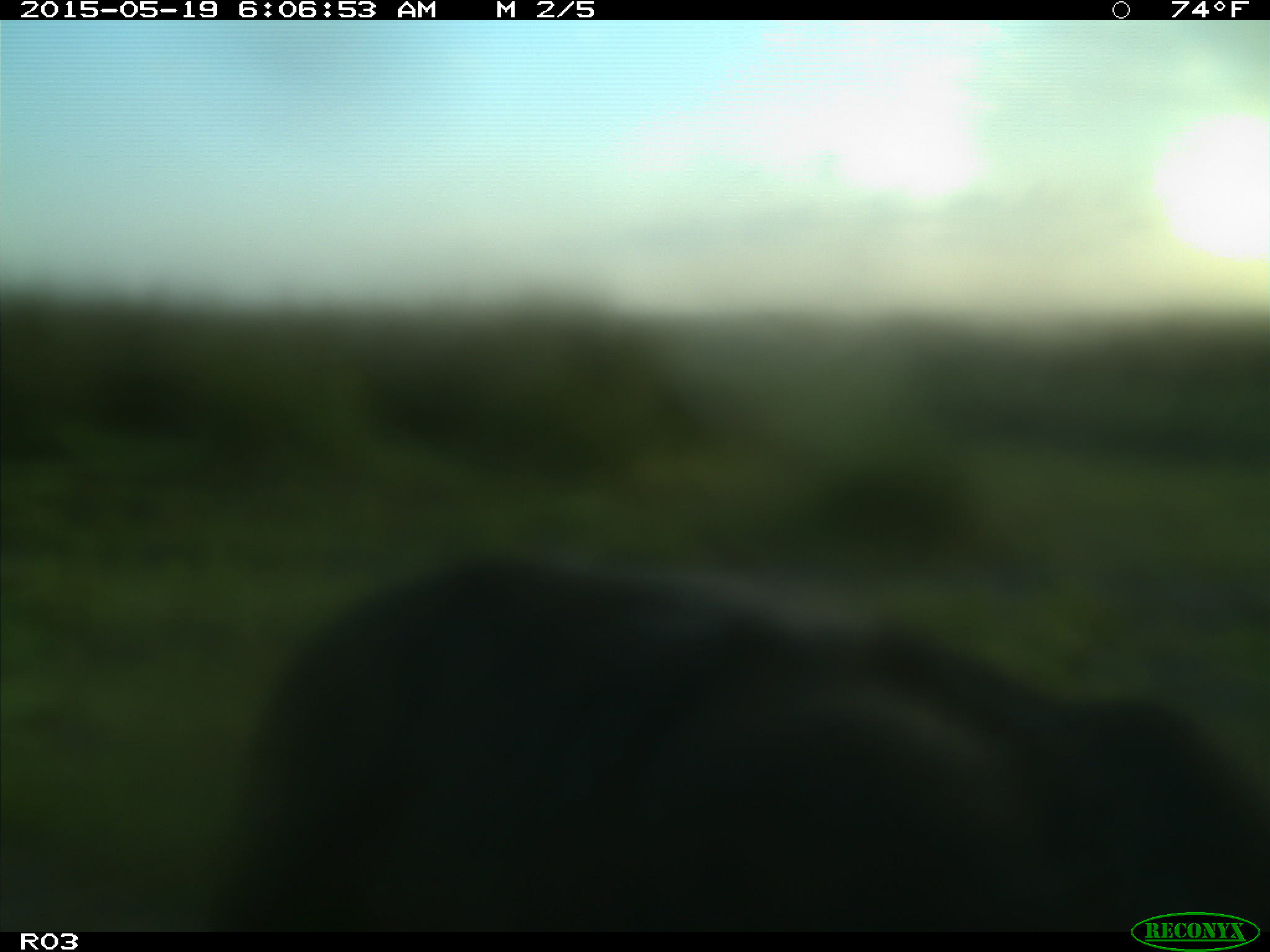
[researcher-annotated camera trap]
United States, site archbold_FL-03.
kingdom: Animalia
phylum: Chordata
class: Mammalia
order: Artiodactyla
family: Bovidae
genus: Bos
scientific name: Bos taurus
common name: domestic cow